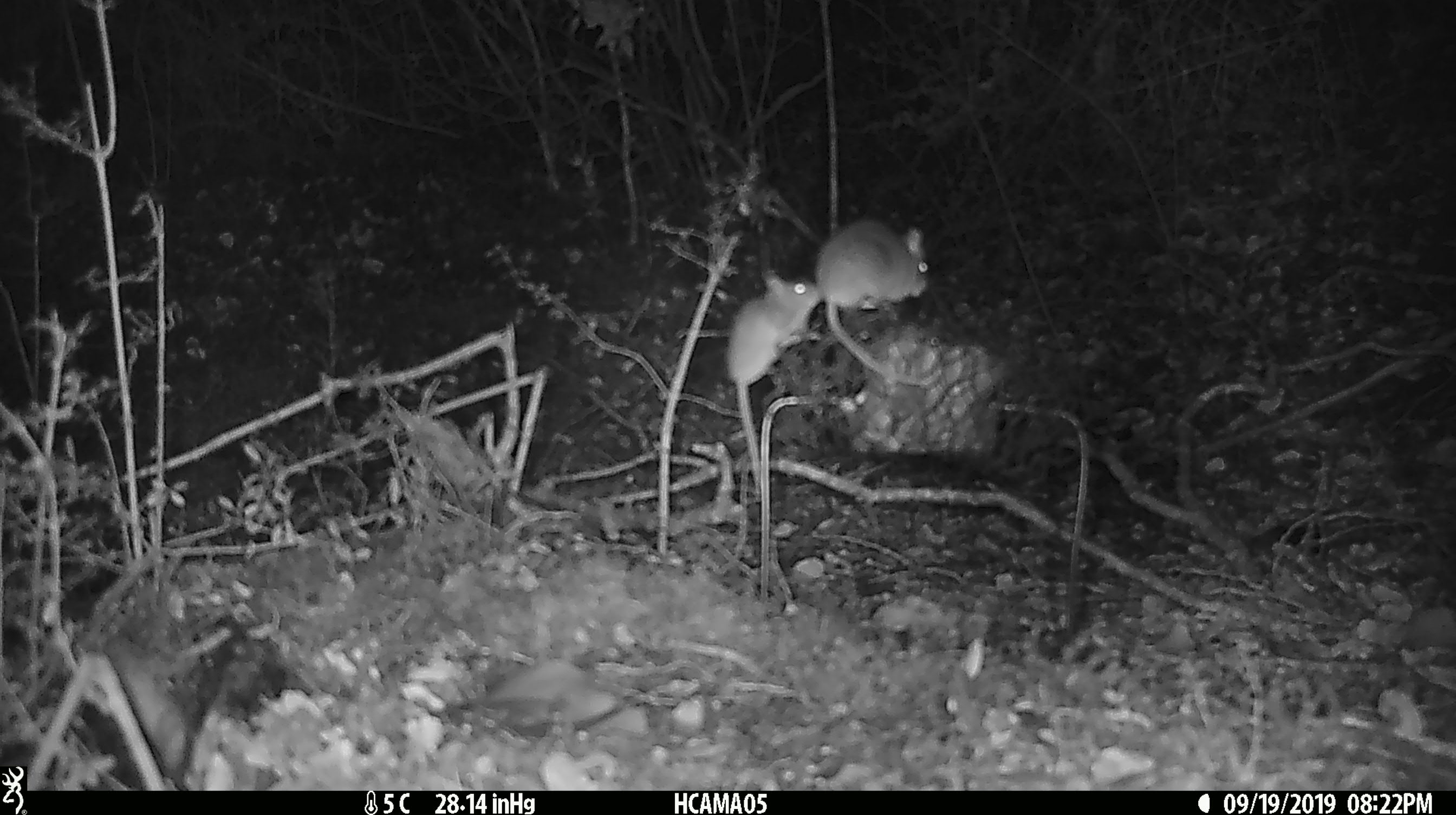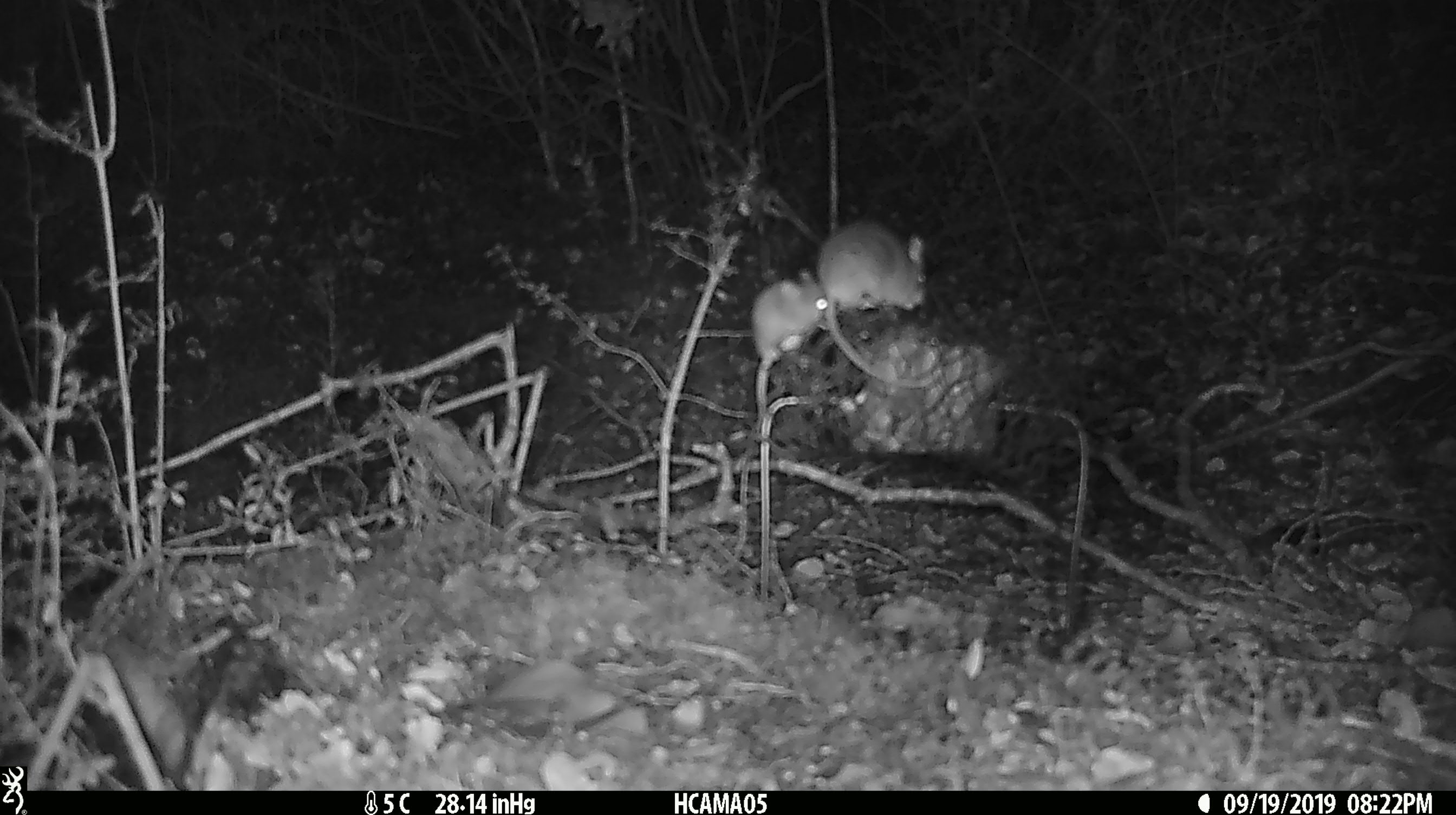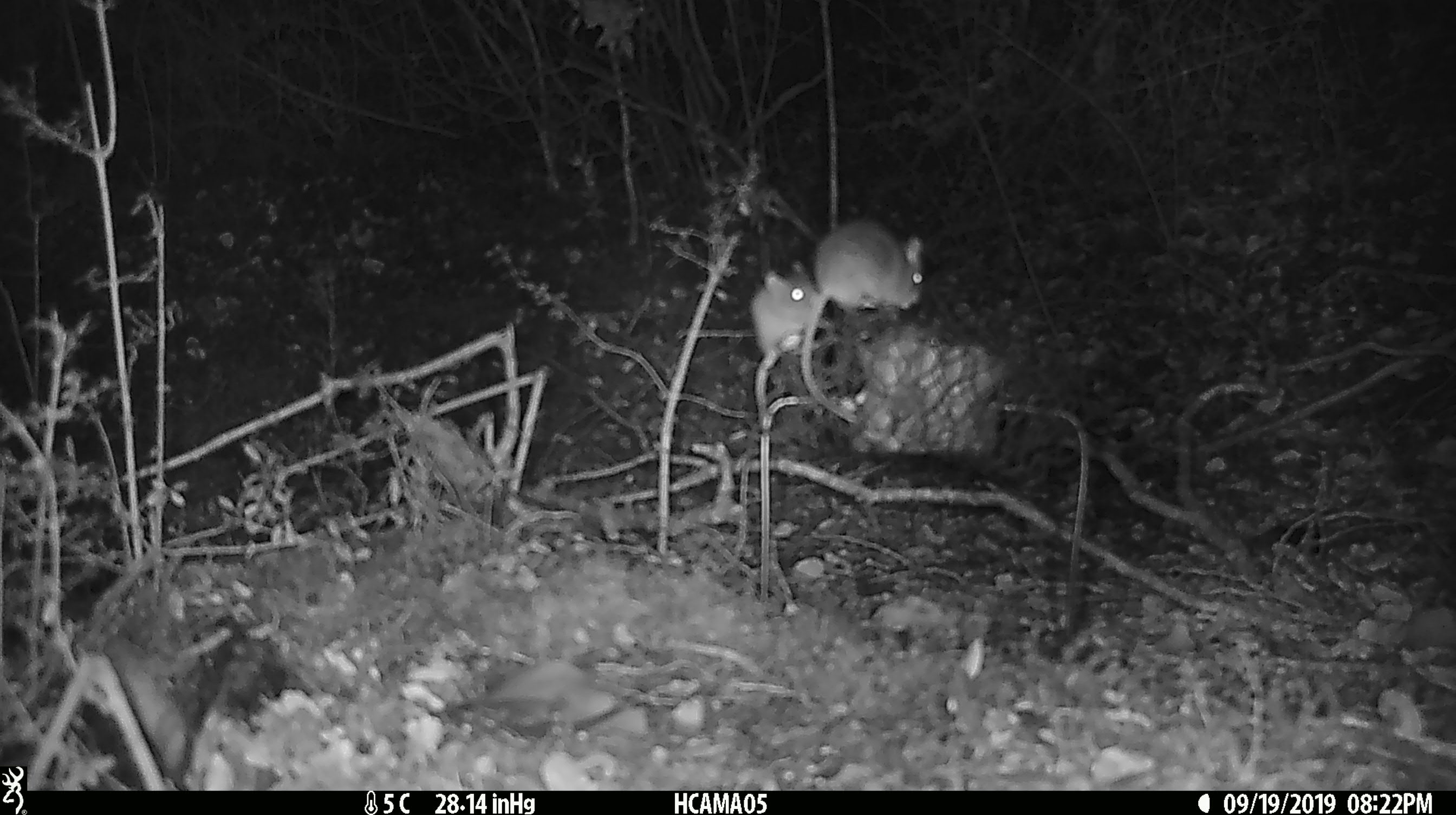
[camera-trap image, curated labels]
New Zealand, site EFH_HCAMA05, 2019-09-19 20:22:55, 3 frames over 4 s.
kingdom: Animalia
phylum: Chordata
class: Mammalia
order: Rodentia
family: Muridae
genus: Mus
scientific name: Mus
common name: mouse